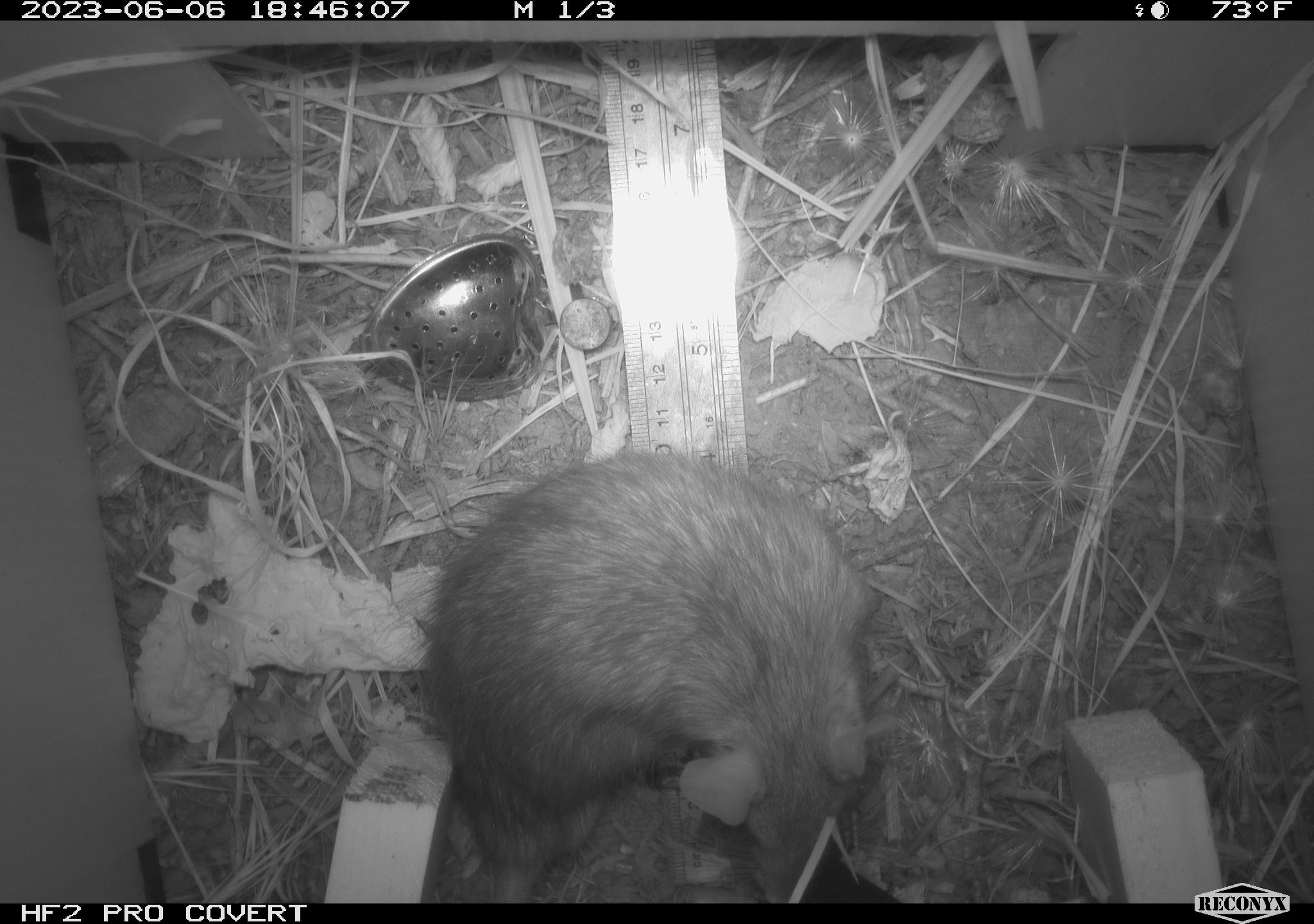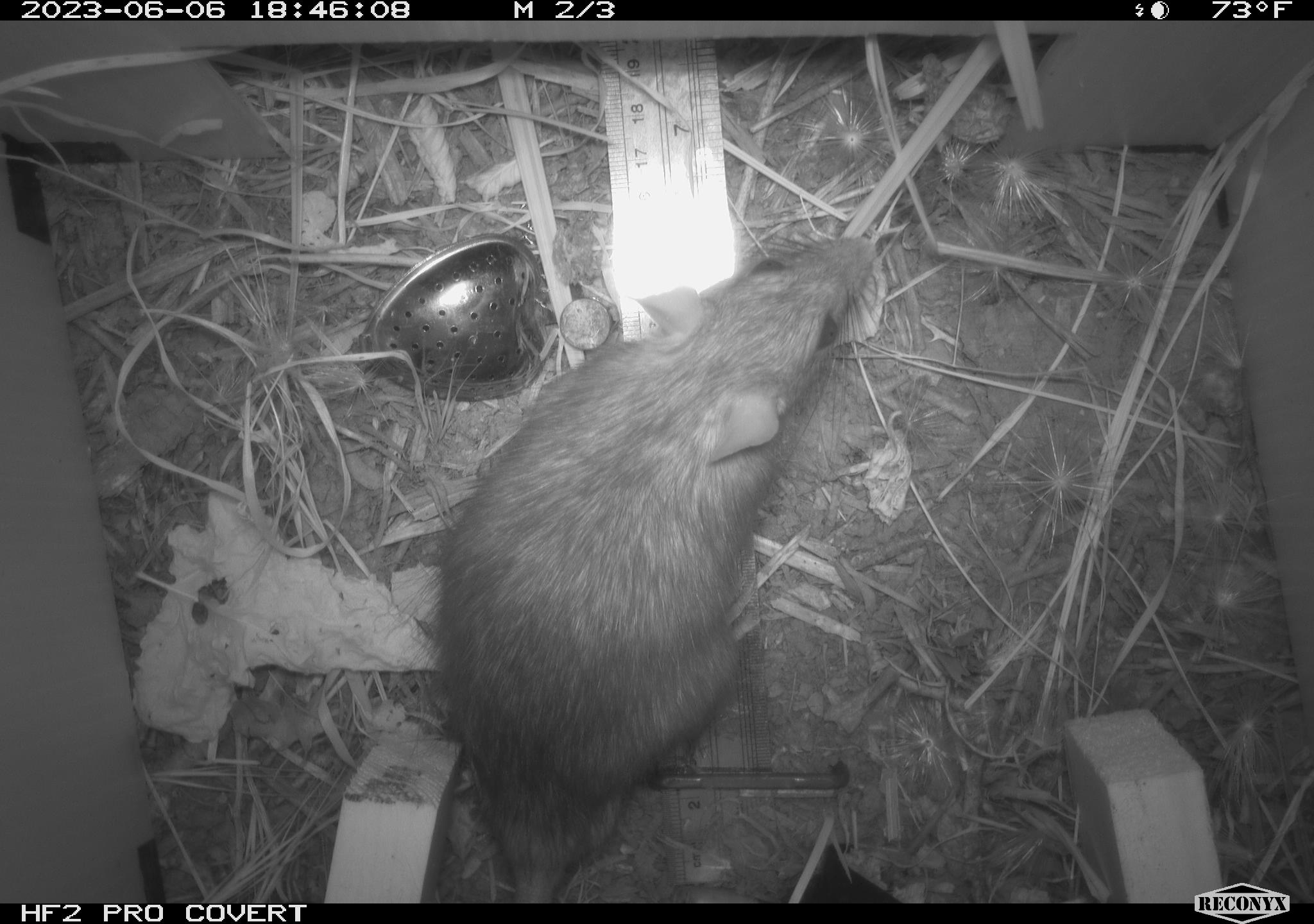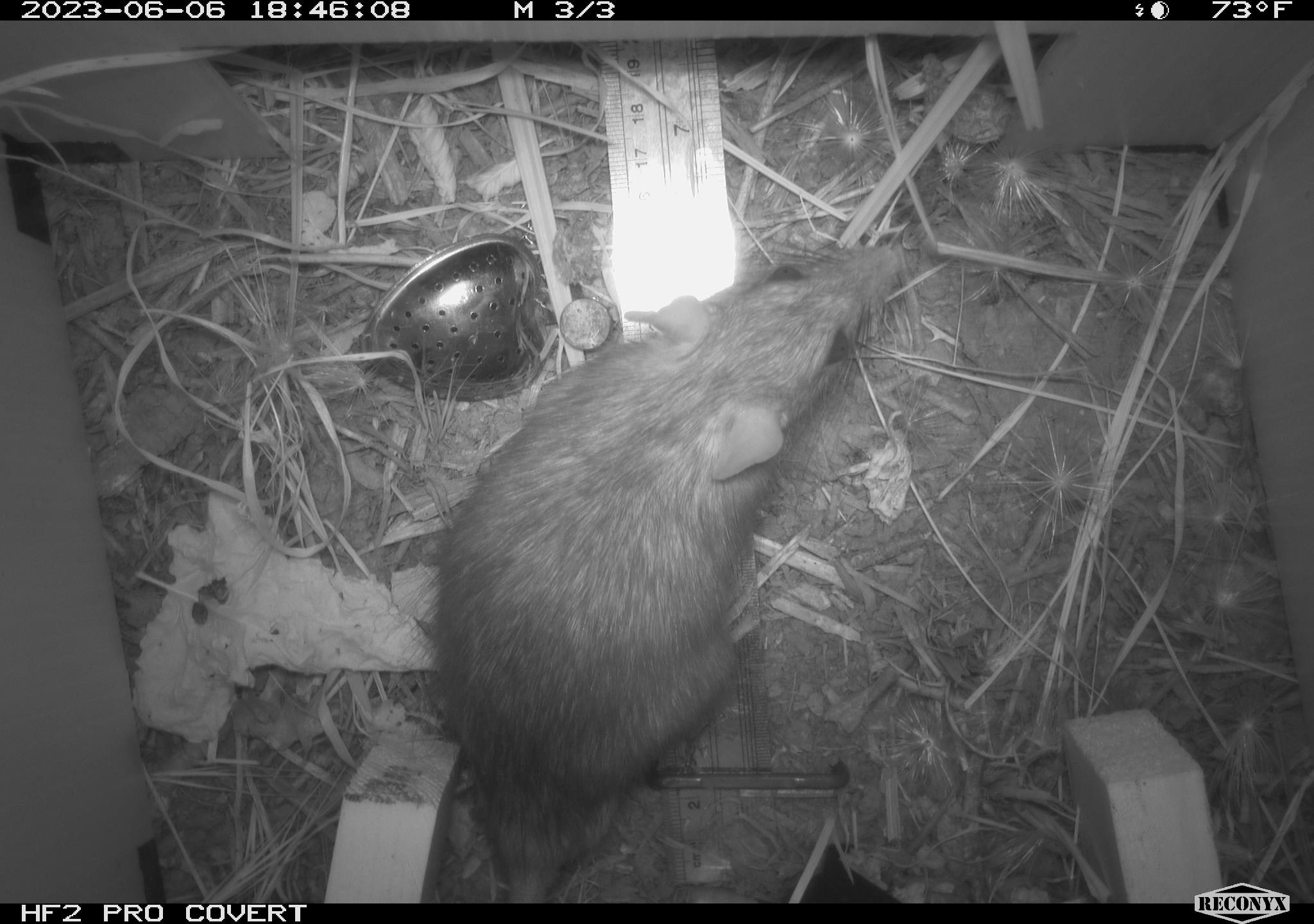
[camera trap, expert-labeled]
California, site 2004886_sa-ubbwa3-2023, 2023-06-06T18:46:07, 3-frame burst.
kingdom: Animalia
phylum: Chordata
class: Mammalia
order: Rodentia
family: Muridae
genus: Rattus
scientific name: Rattus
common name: rat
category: rattus species